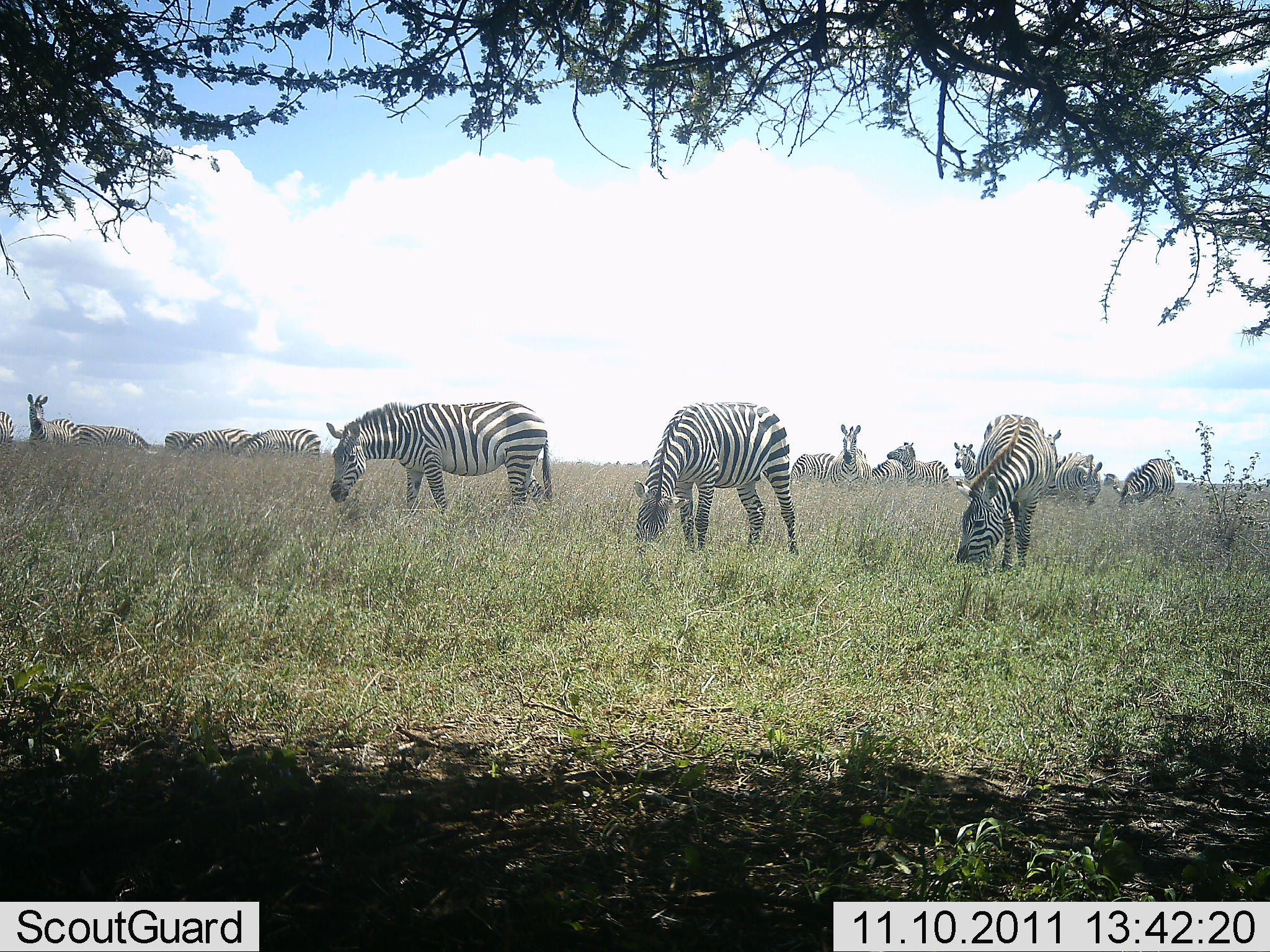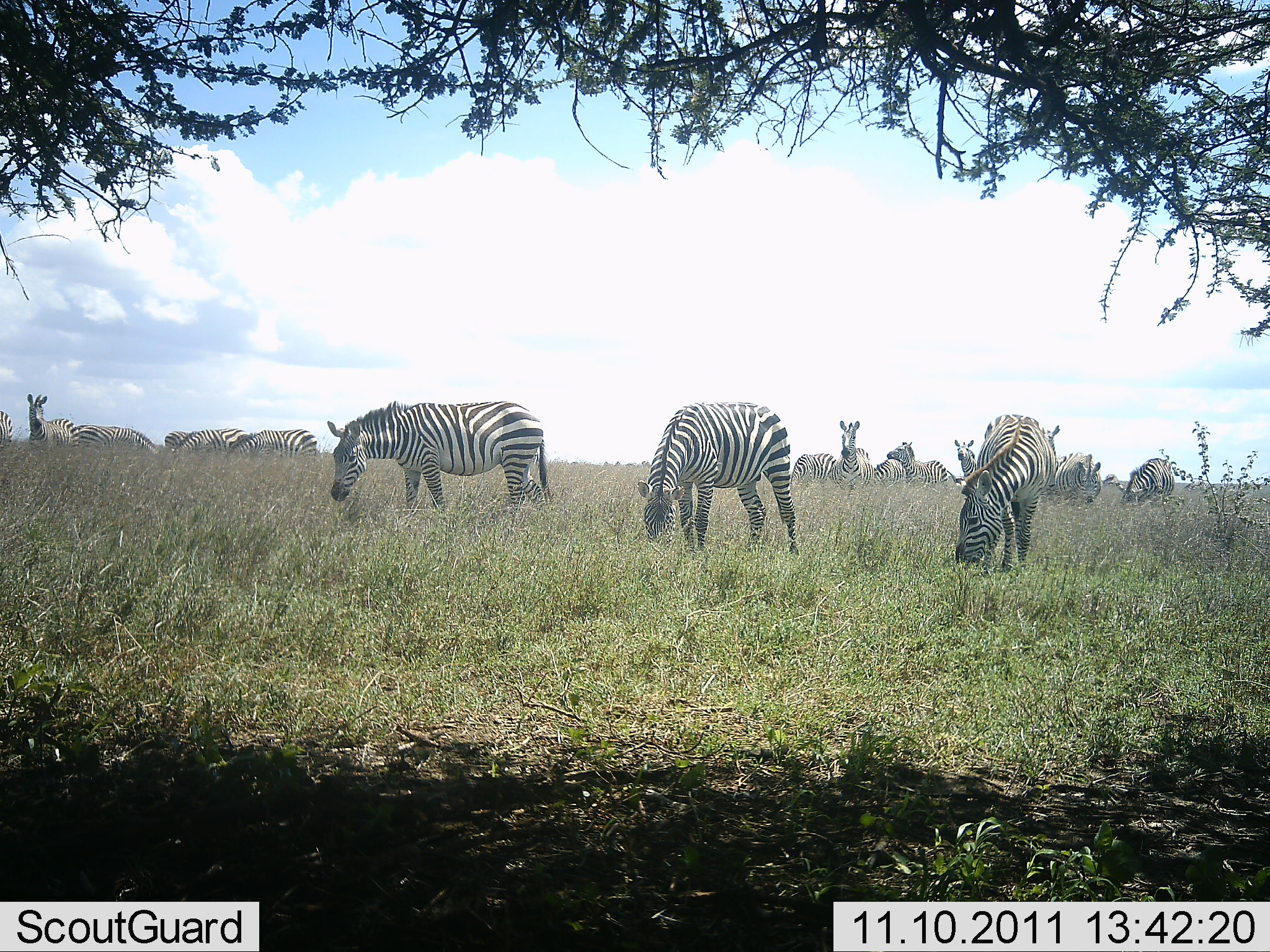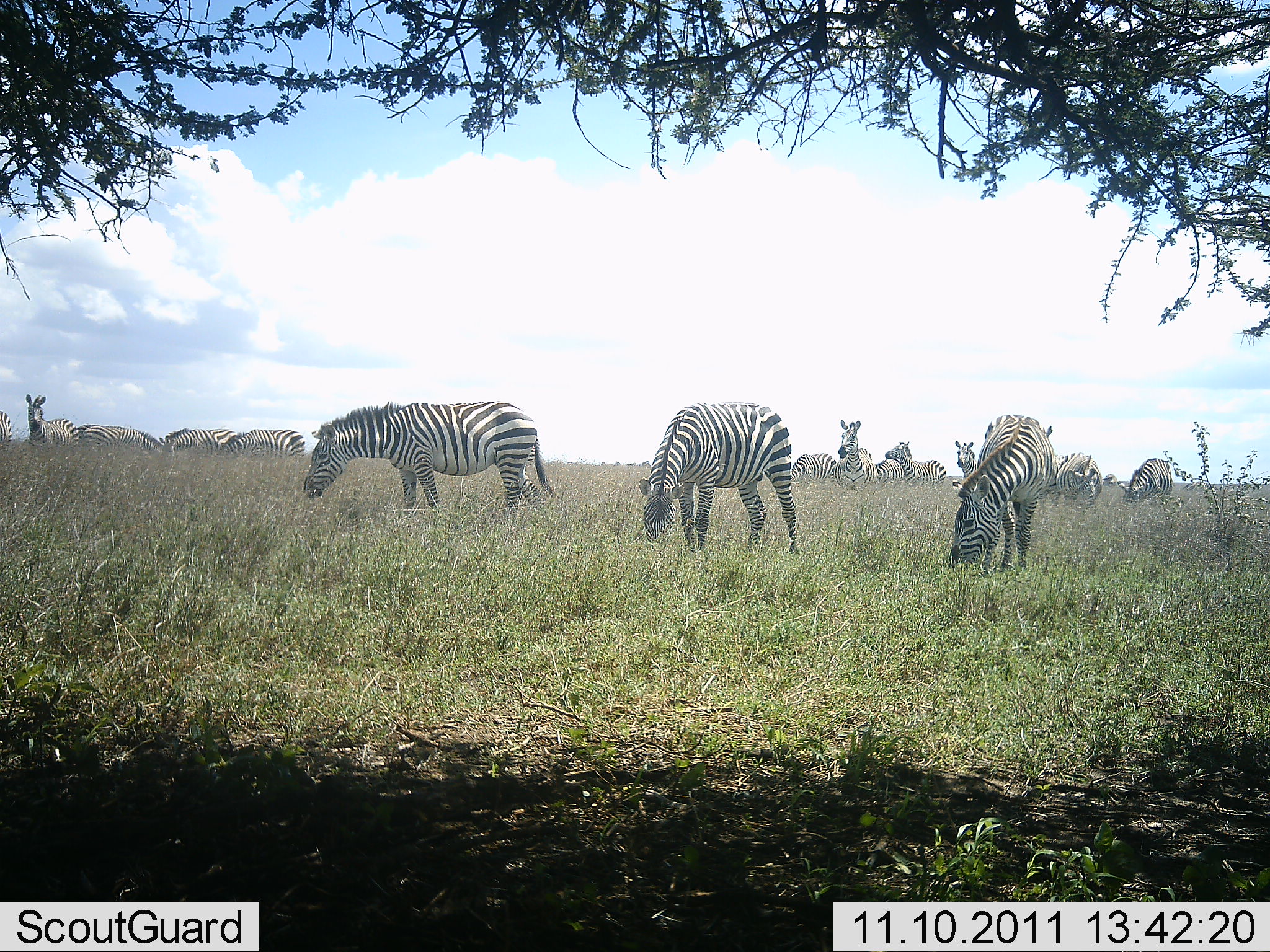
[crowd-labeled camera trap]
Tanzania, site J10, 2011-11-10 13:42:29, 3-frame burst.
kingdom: Animalia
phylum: Chordata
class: Mammalia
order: Perissodactyla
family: Equidae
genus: Equus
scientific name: Equus quagga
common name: plains zebra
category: zebra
Zebra (plains zebra) (Equus quagga), count 11-50. Behavior (volunteer vote fractions): standing 38%, resting 8%, moving 23%, interacting 15%. Young present (vote fraction): 0%. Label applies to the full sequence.